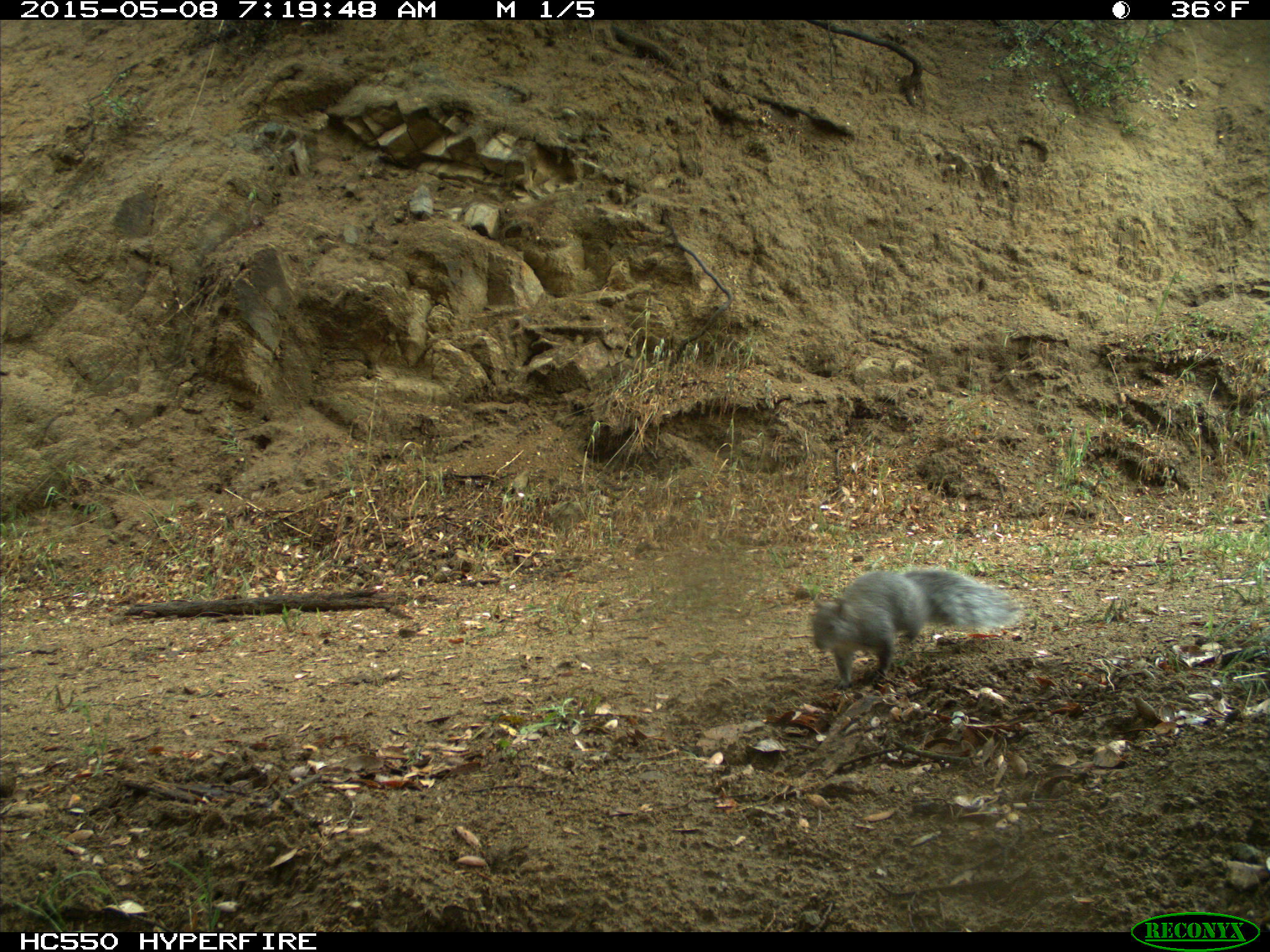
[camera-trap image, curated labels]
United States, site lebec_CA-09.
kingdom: Animalia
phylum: Chordata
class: Mammalia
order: Rodentia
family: Sciuridae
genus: Sciurus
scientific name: Sciurus carolinensis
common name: eastern gray squirrel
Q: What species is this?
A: Sciurus carolinensis (eastern gray squirrel).